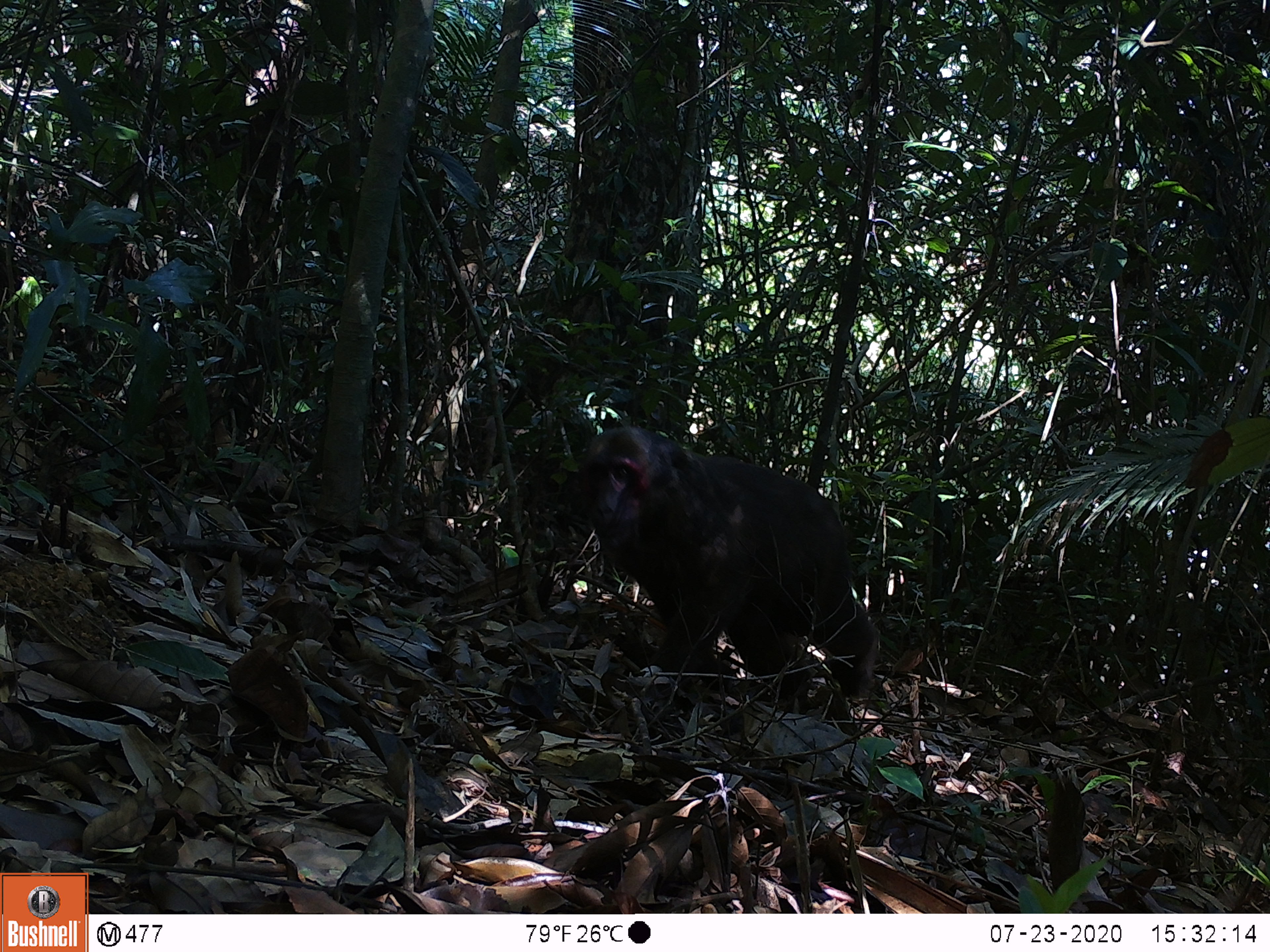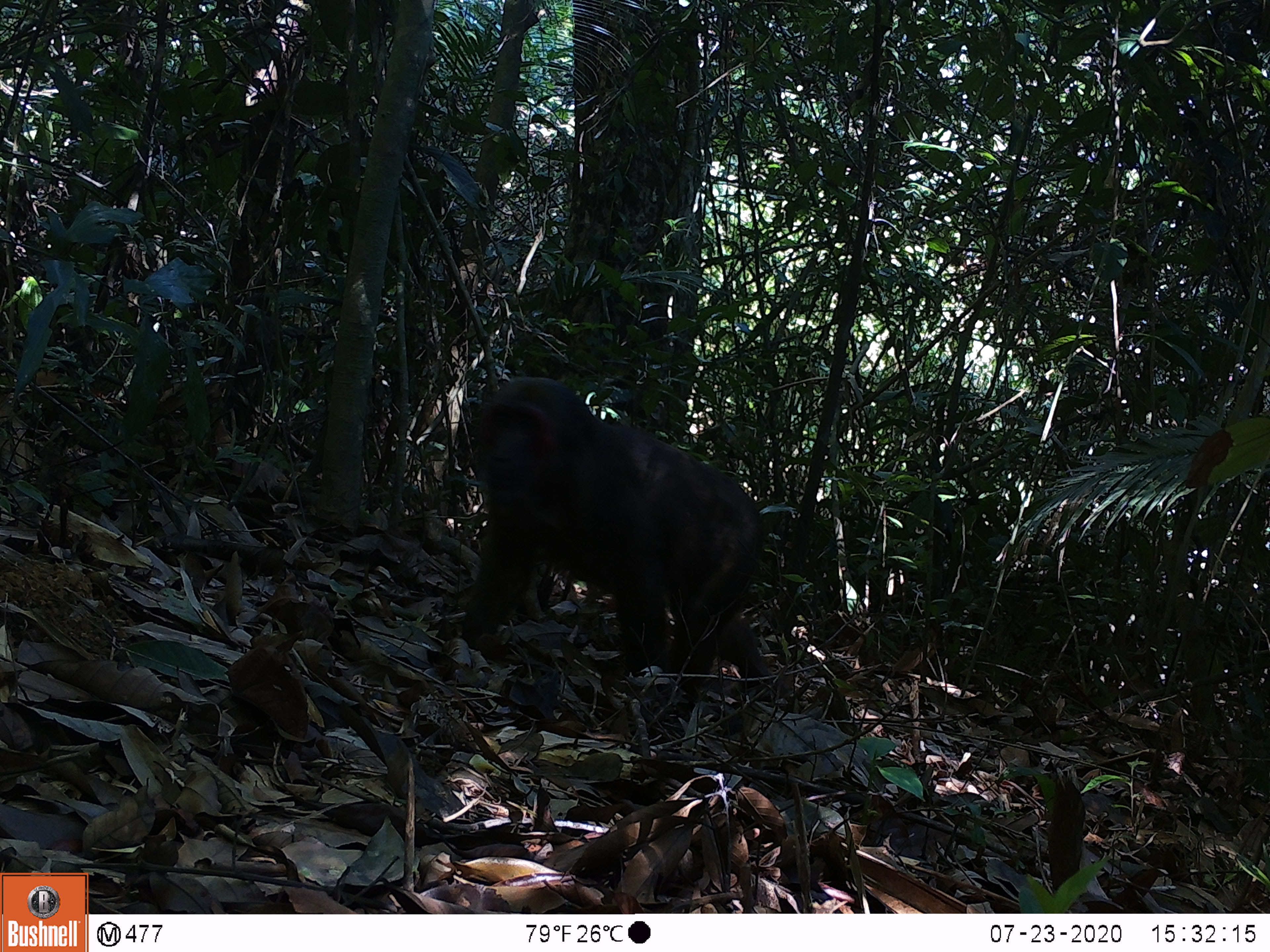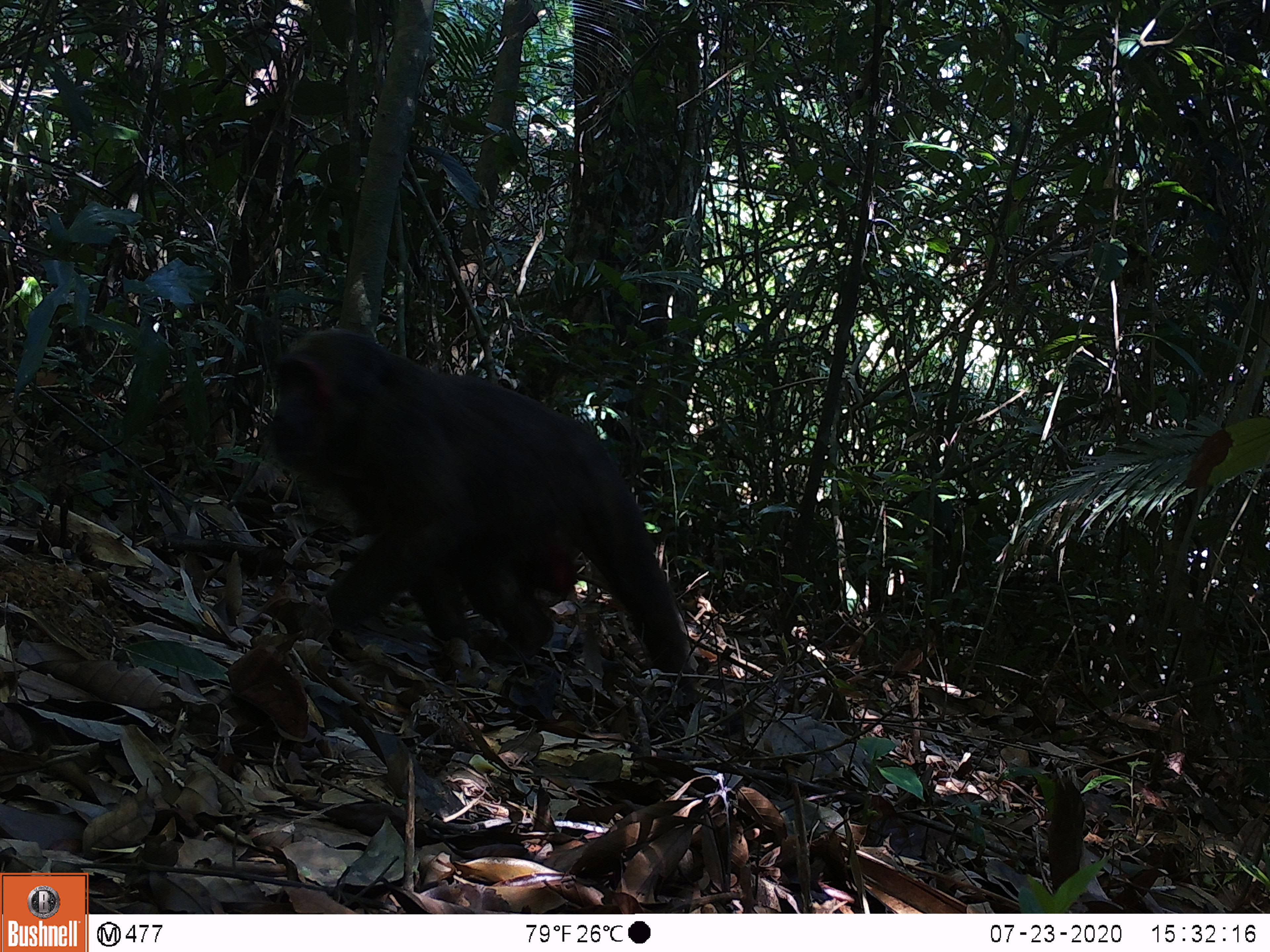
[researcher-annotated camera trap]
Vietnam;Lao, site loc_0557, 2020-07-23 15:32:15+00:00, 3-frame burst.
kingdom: Animalia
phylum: Chordata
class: Mammalia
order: Primates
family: Cercopithecidae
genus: Macaca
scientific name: Macaca arctoides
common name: stump-tailed macaque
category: stump tailed macaque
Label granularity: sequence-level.